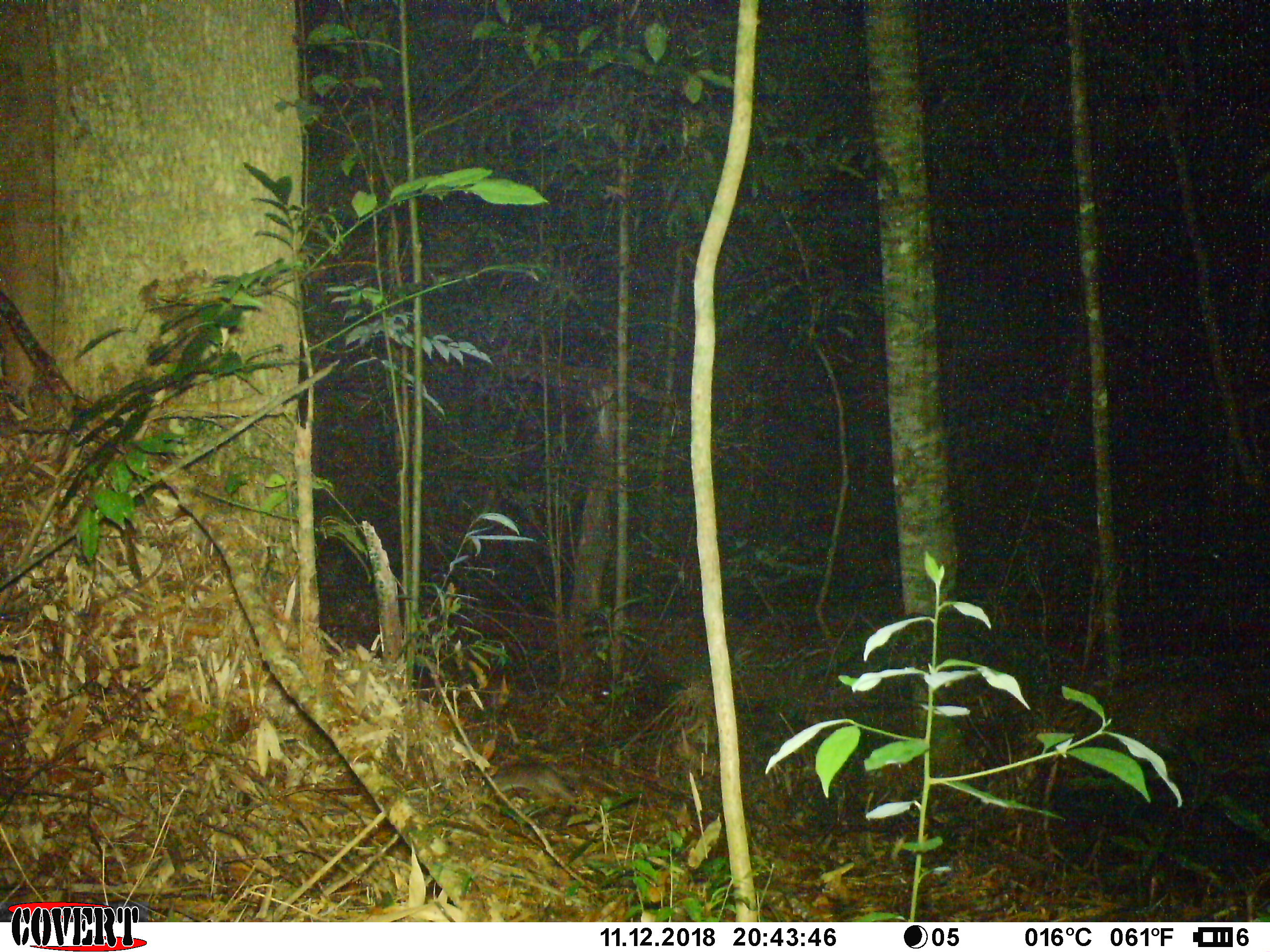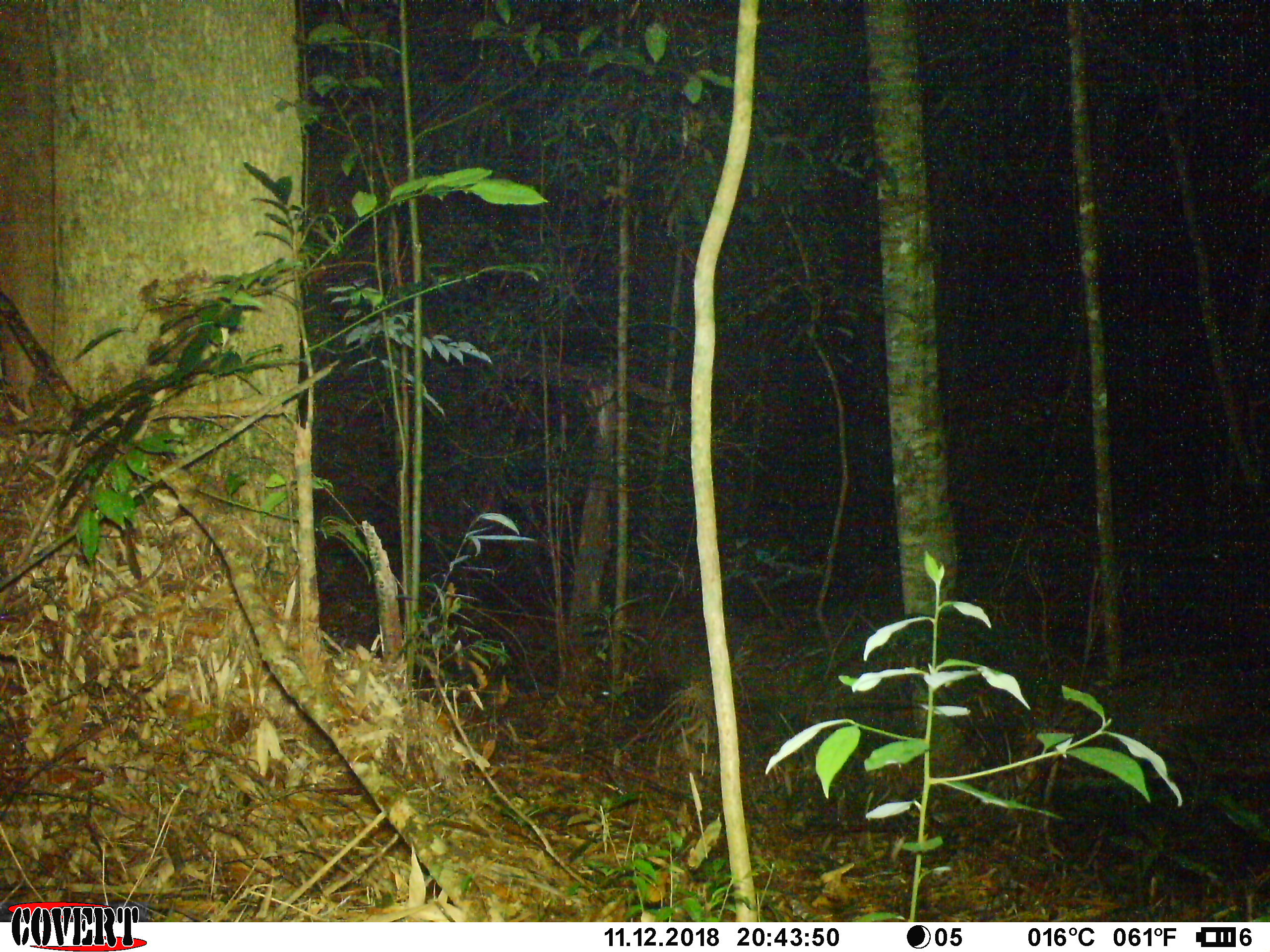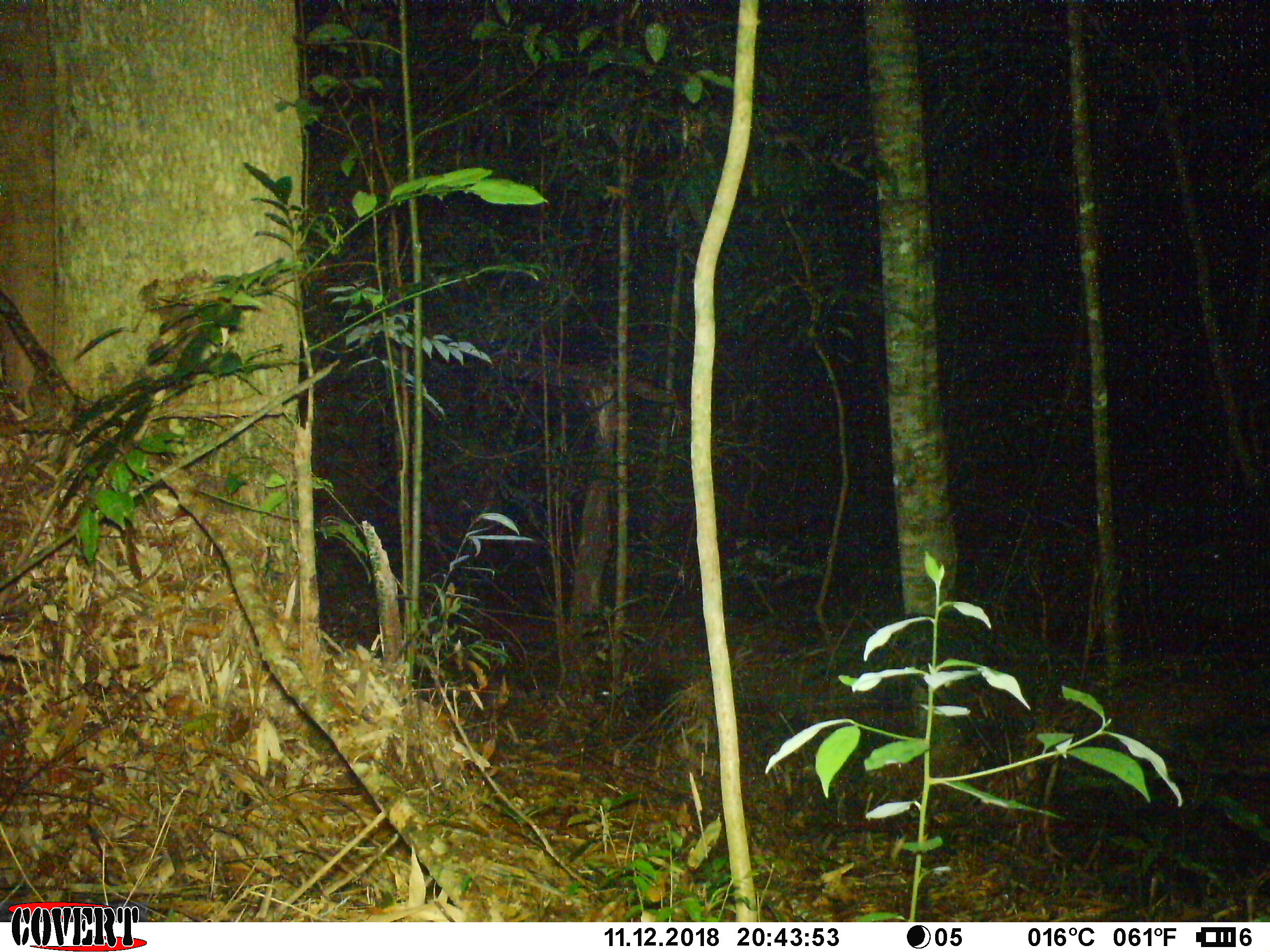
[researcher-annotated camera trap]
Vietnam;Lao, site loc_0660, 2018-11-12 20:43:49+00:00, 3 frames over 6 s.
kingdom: Animalia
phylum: Chordata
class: Mammalia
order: Rodentia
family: Muridae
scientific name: Muridae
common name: old-world mice and rats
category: unidentified murid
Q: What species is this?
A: Unidentified murid (old-world mice and rats) (Muridae).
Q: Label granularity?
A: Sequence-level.